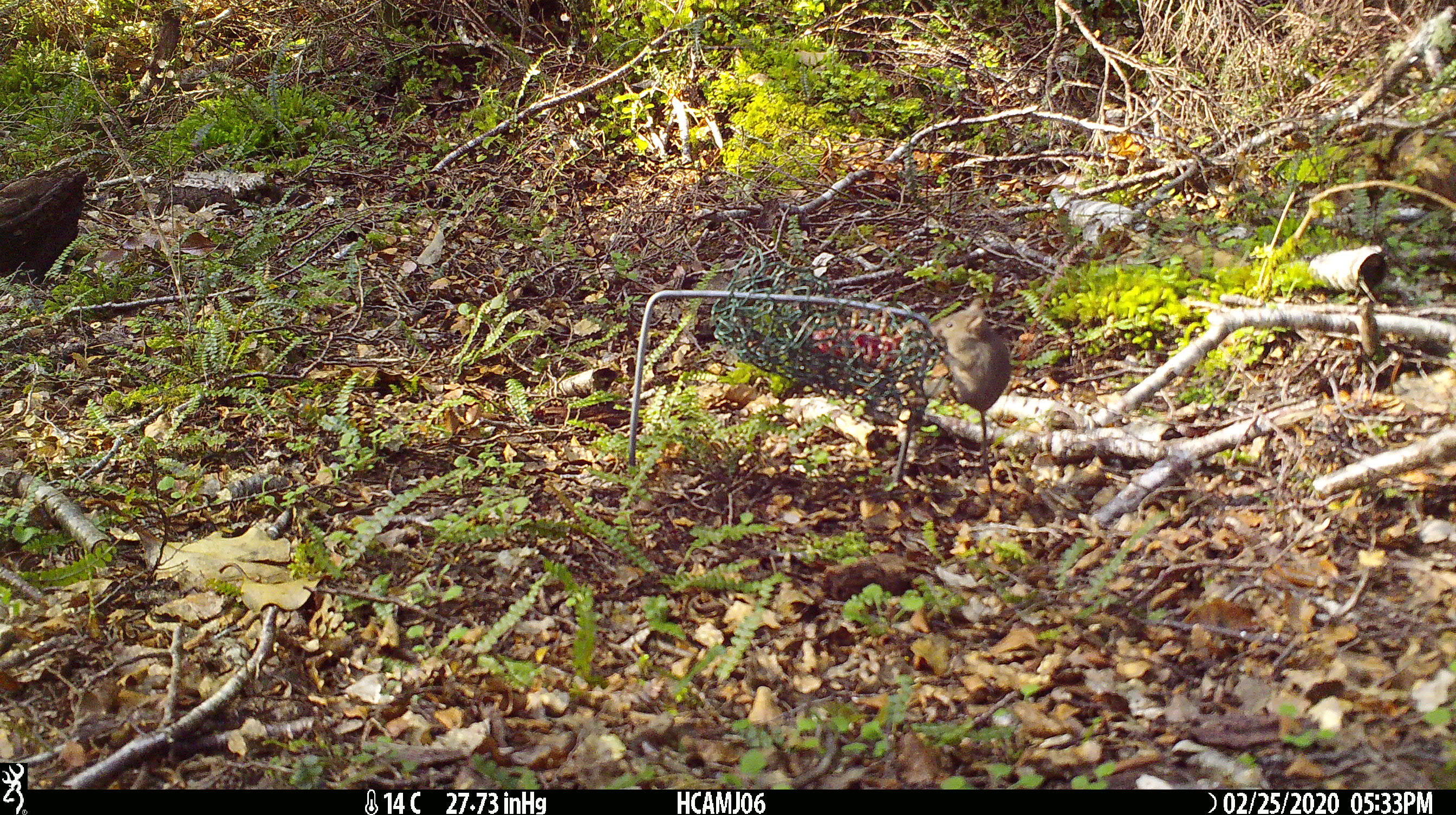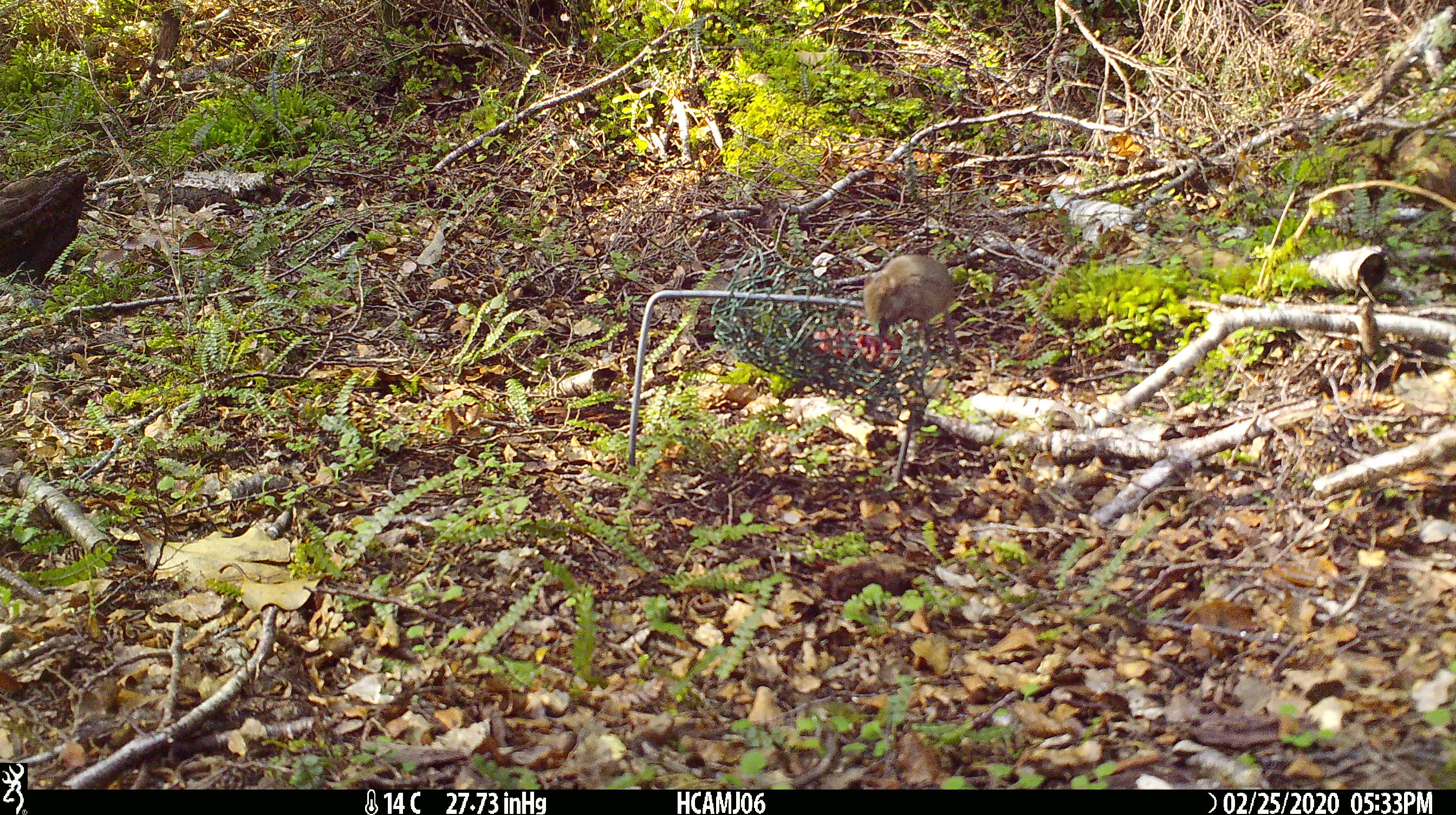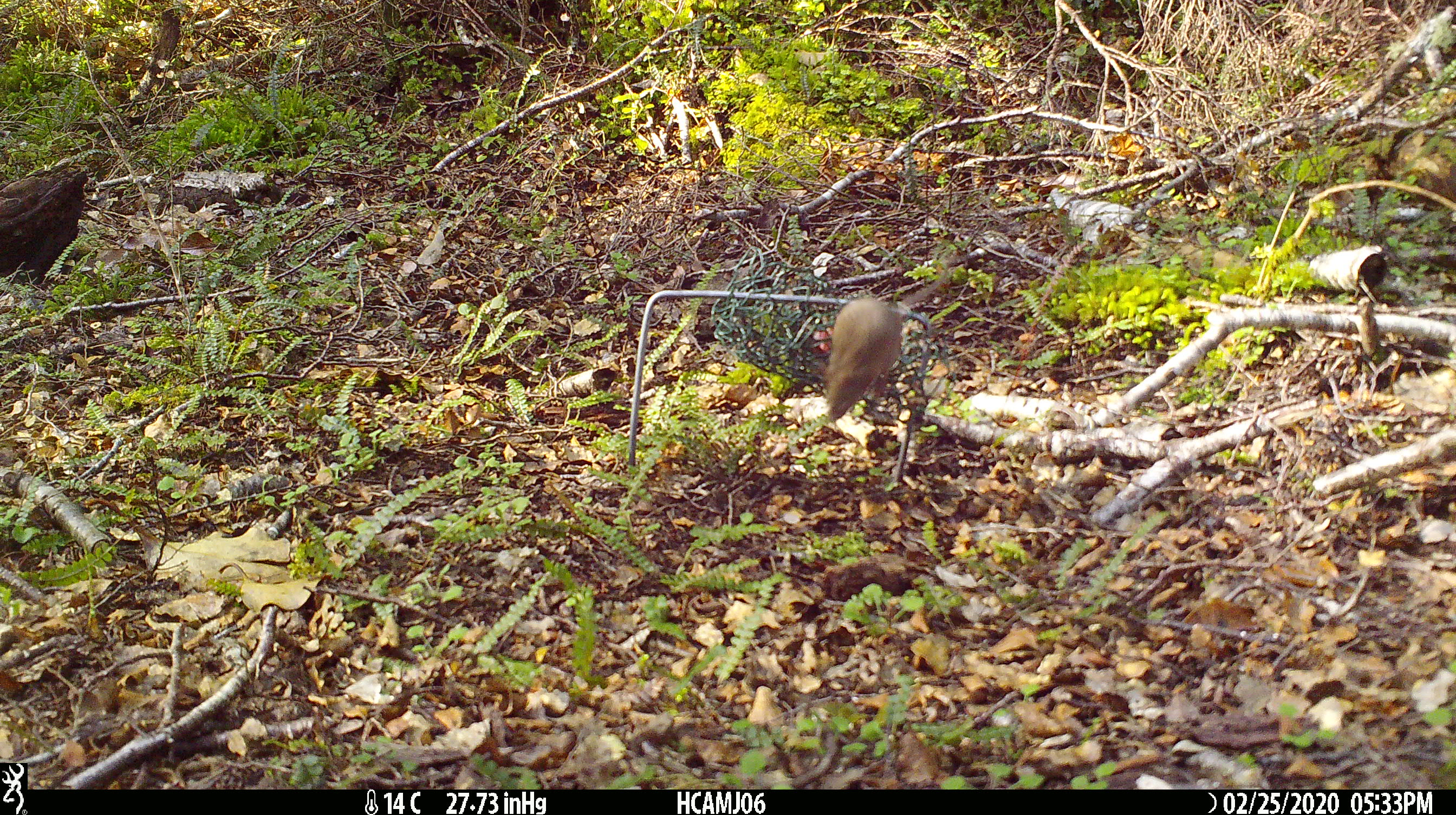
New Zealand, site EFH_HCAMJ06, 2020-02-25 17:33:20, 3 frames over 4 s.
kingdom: Animalia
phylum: Chordata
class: Mammalia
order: Rodentia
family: Muridae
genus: Mus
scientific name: Mus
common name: mouse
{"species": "mouse (Mus)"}